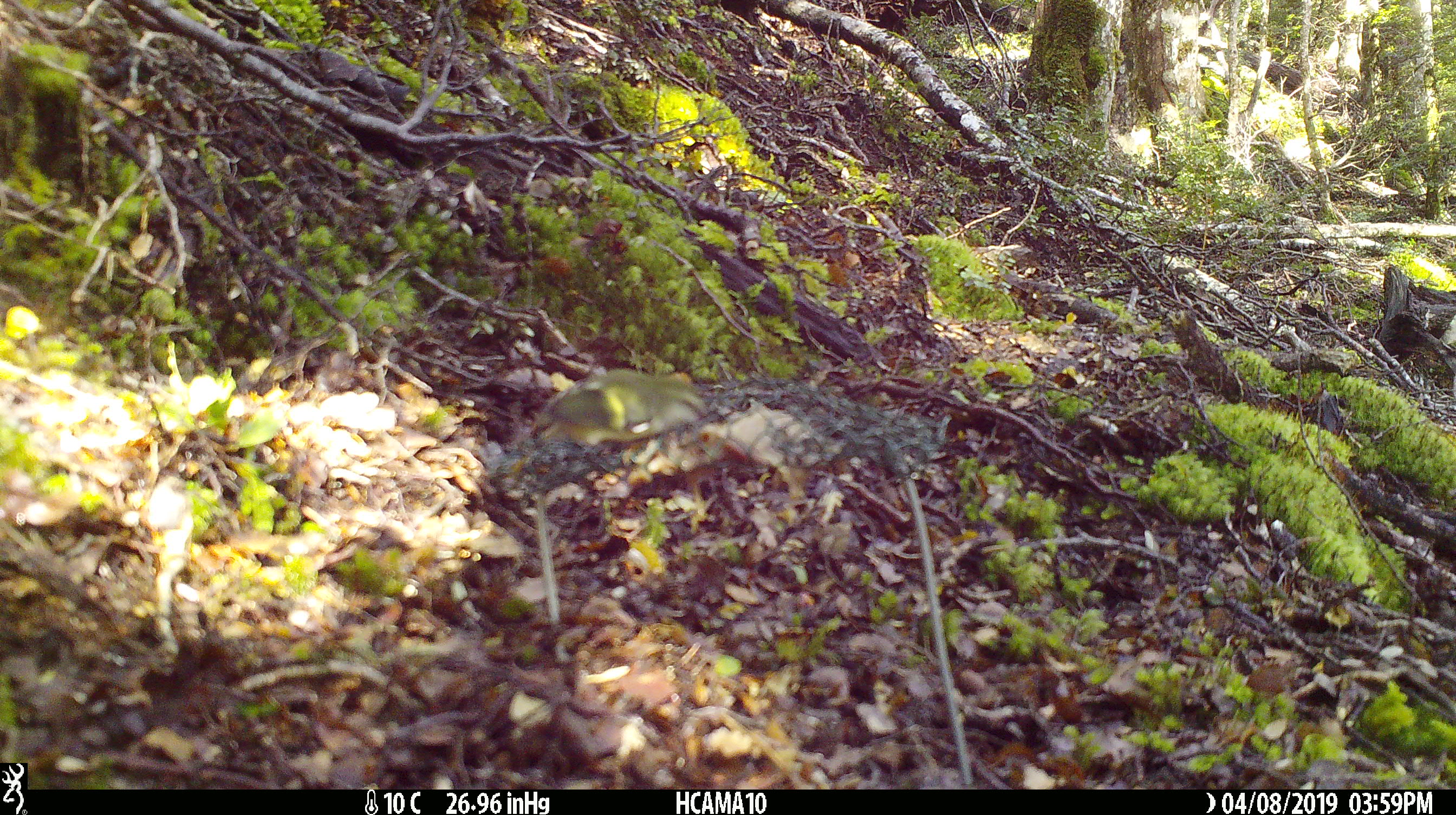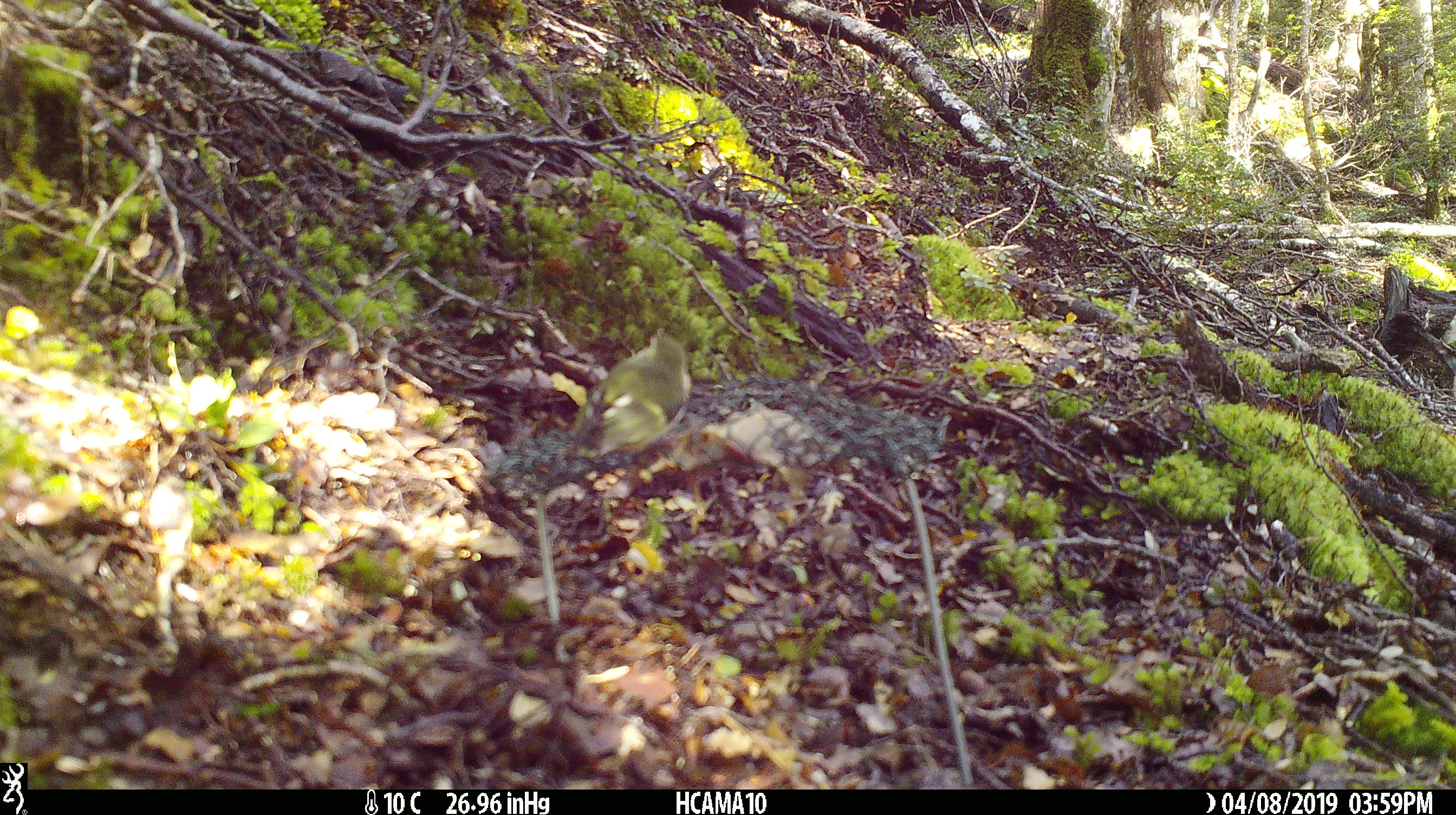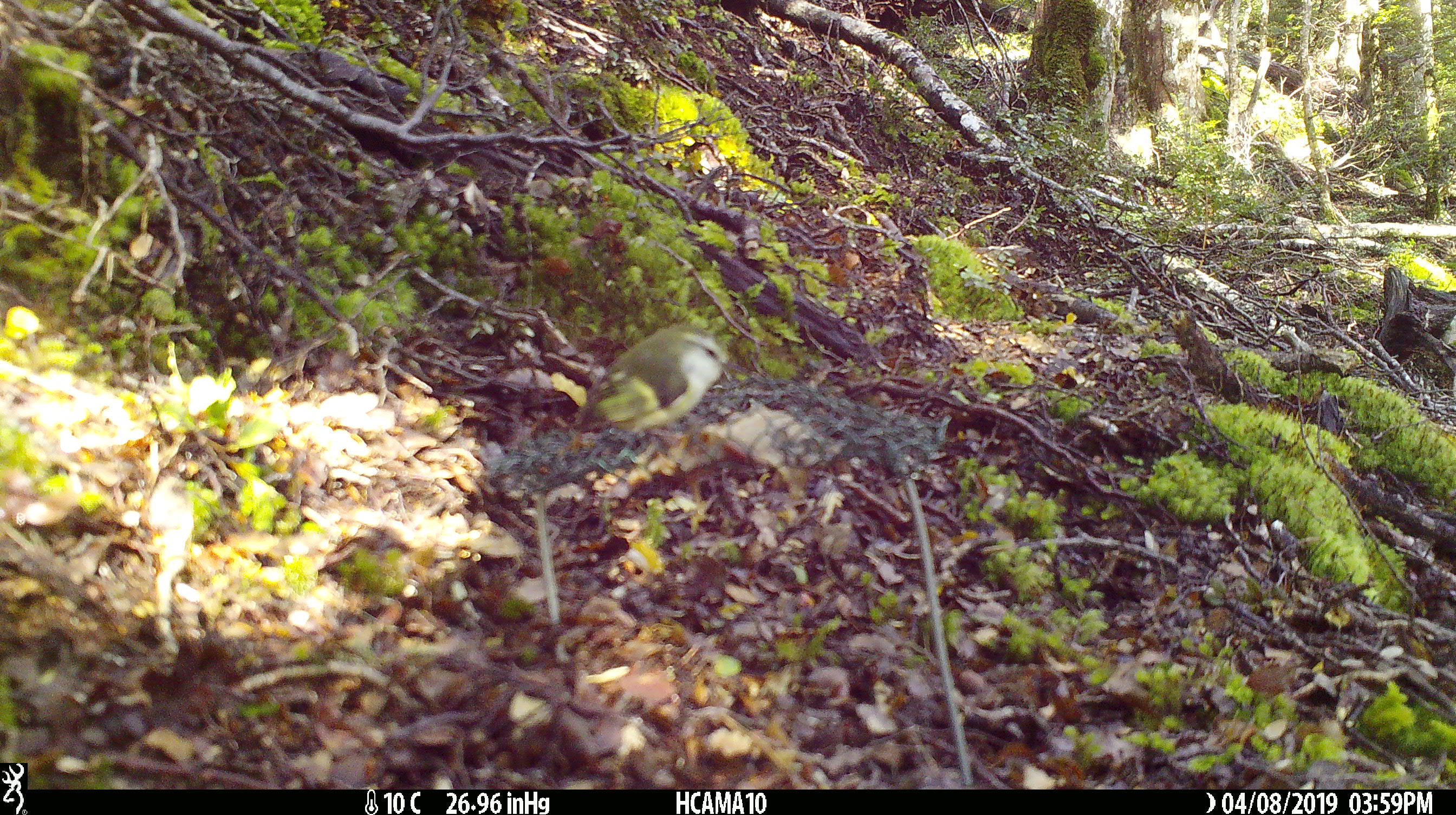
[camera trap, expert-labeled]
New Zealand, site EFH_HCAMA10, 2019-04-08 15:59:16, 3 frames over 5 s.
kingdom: Animalia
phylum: Chordata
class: Aves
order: Passeriformes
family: Acanthisittidae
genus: Acanthisitta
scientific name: Acanthisitta chloris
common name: rifleman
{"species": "rifleman (Acanthisitta chloris)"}